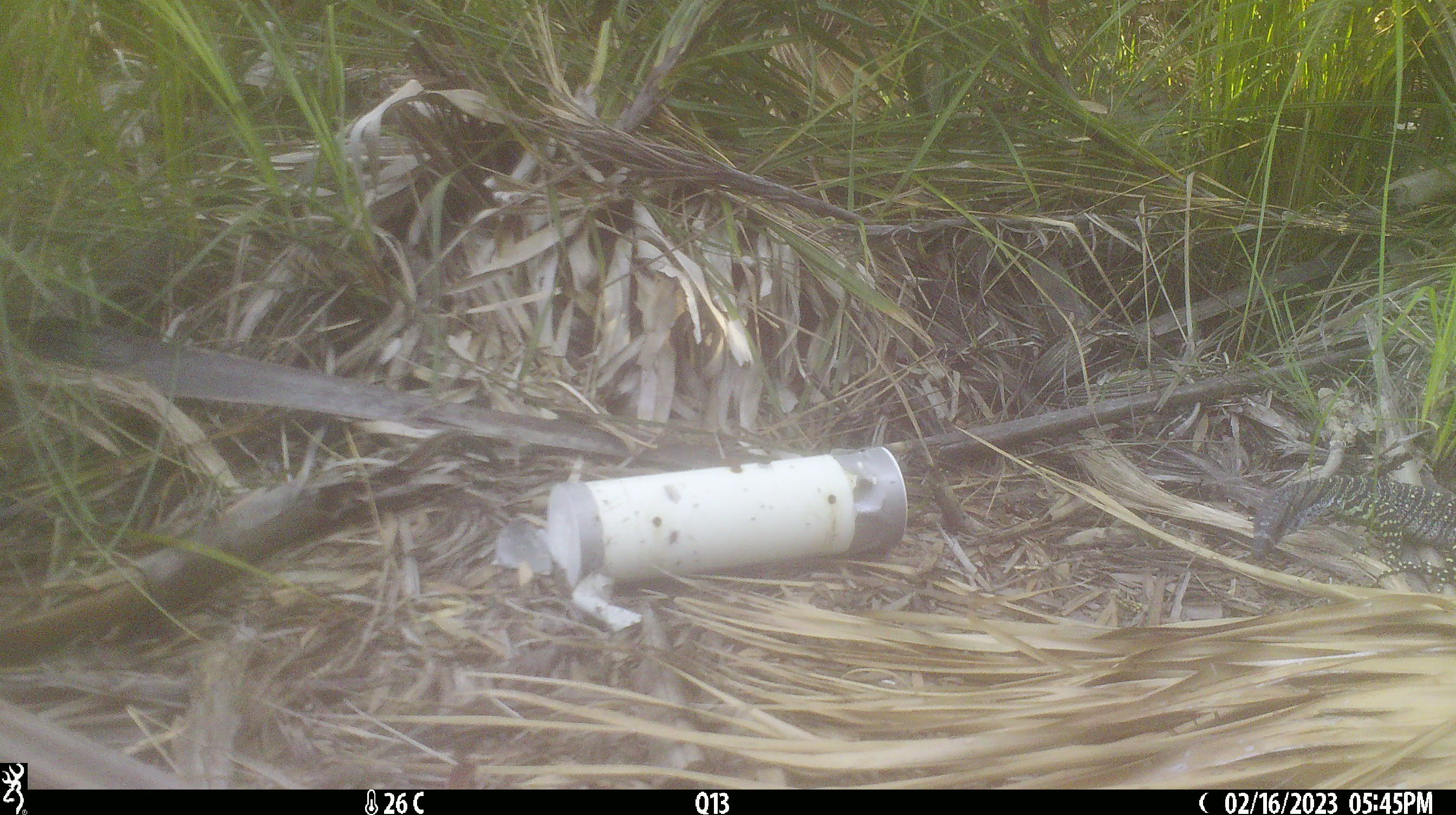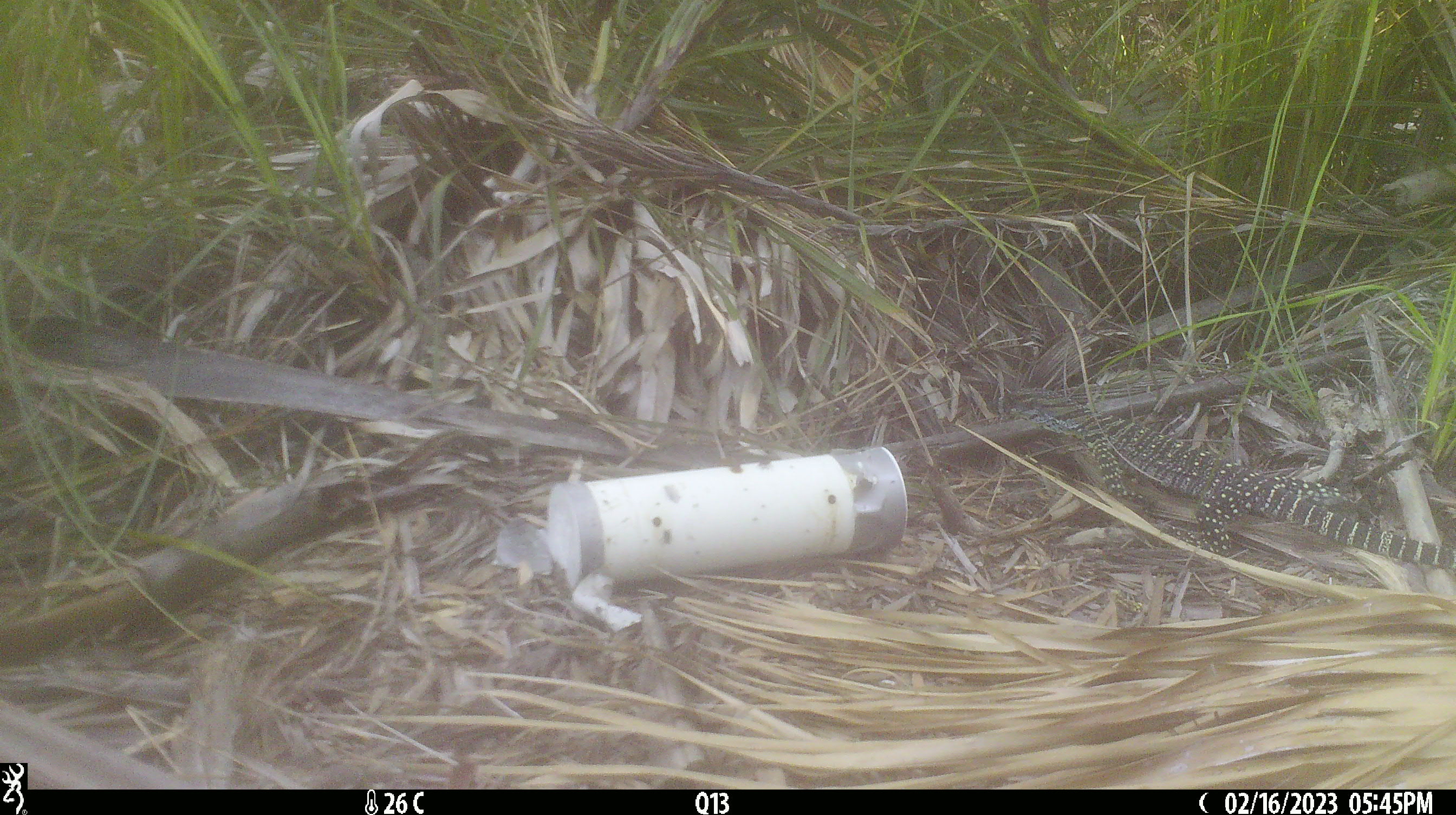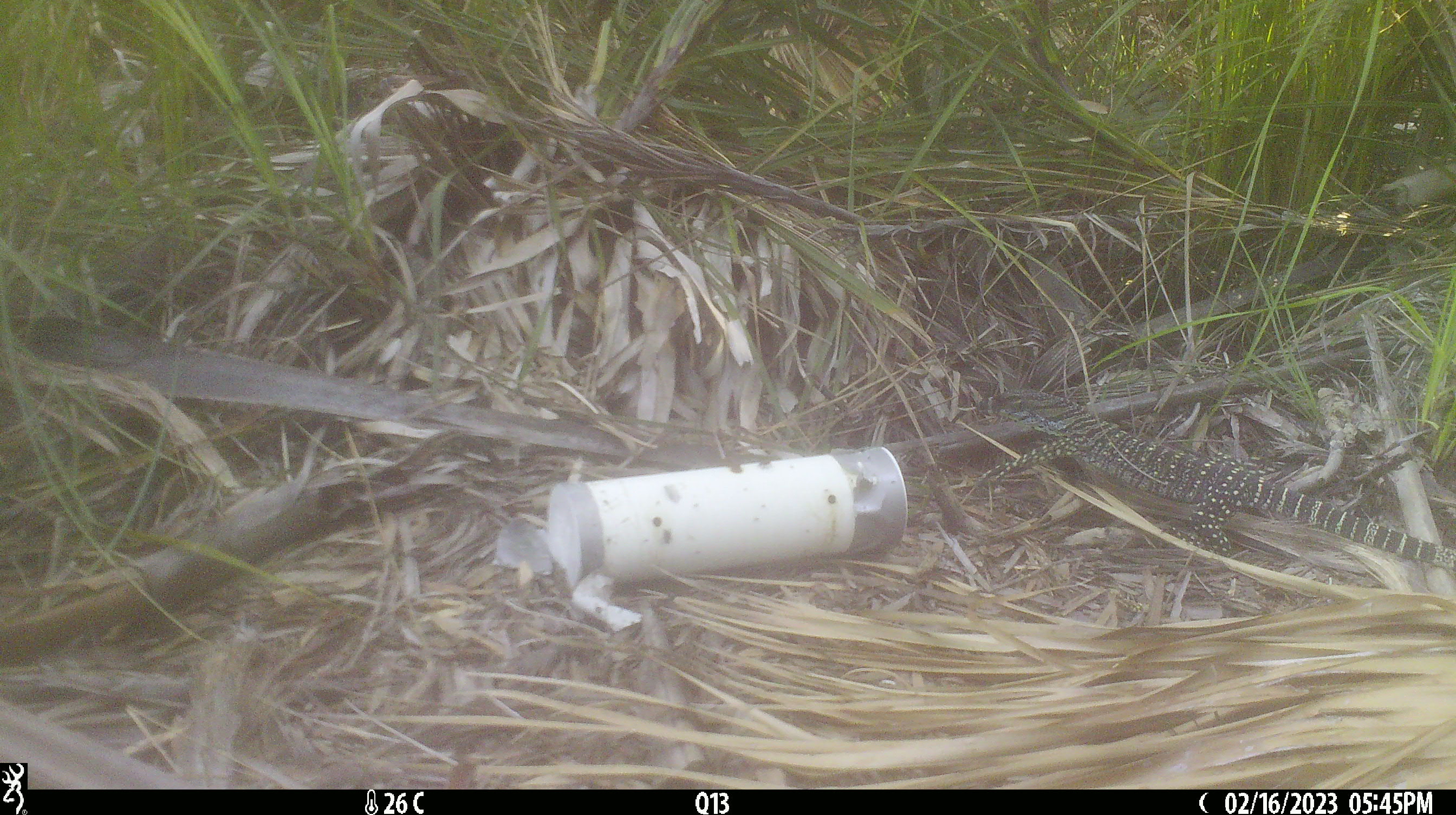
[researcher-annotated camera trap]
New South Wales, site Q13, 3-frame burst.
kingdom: Animalia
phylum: Chordata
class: Reptilia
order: Squamata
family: Varanidae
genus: Varanus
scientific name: Varanus varius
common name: lace monitor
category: goanna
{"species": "goanna (lace monitor) (Varanus varius)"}